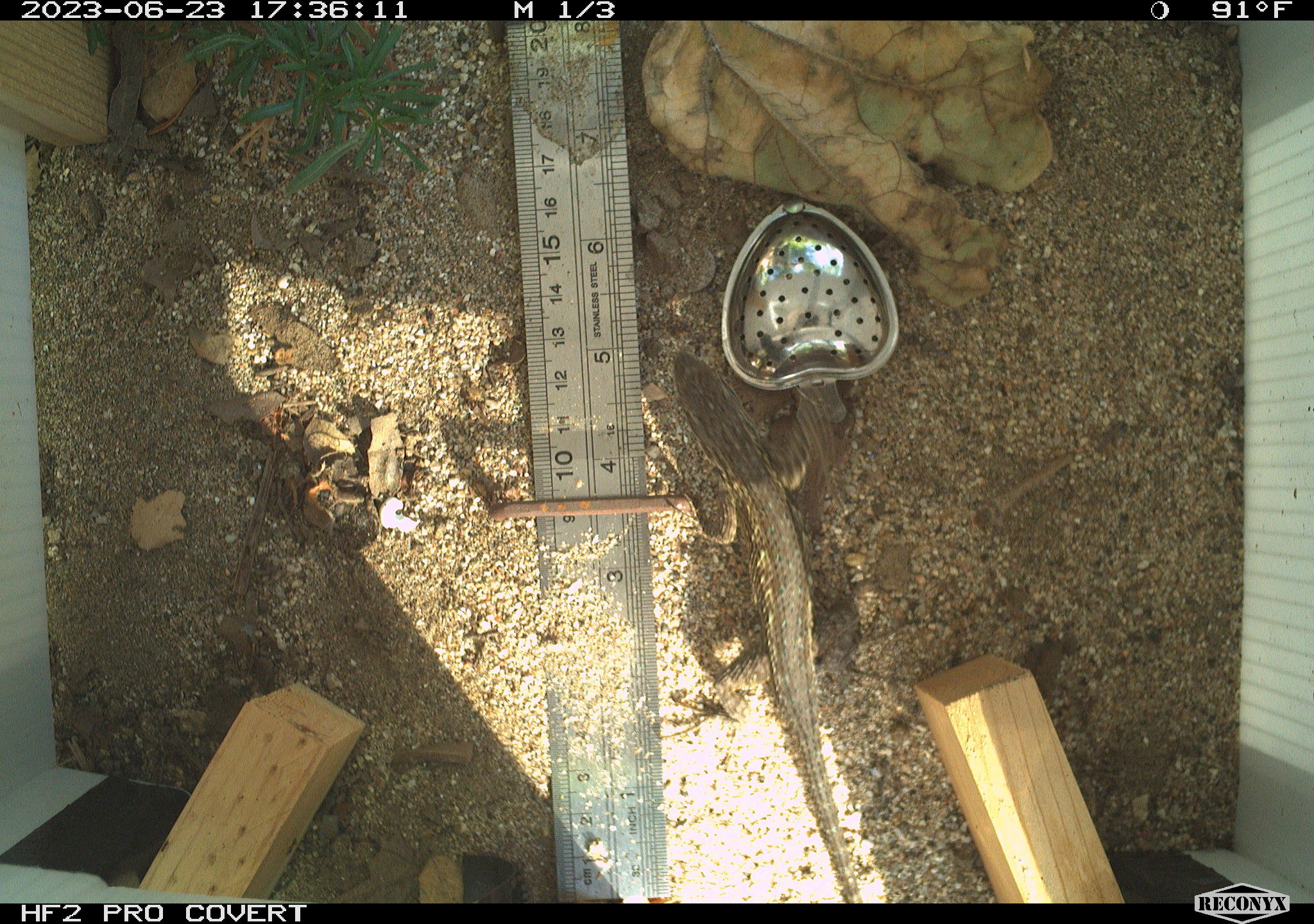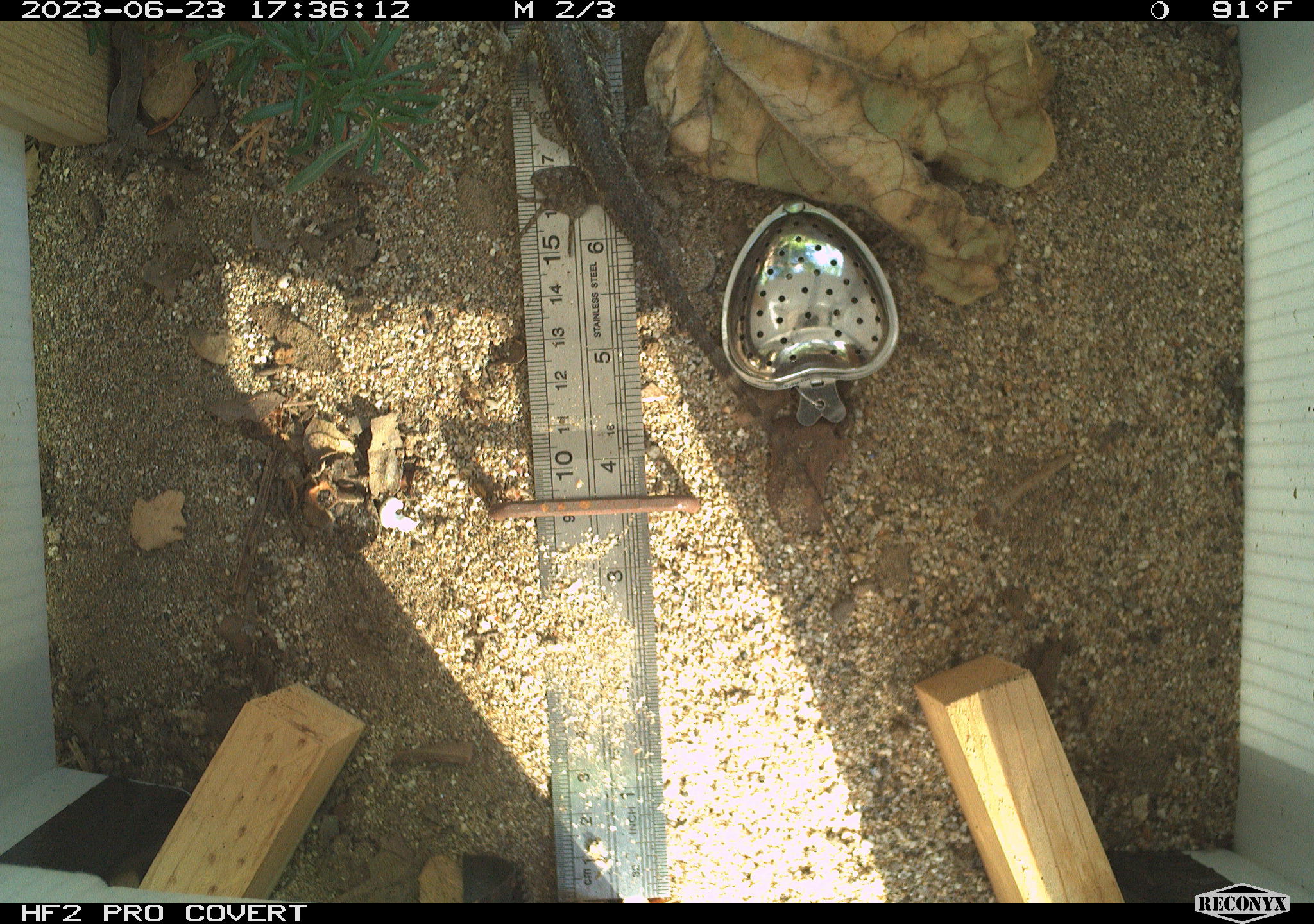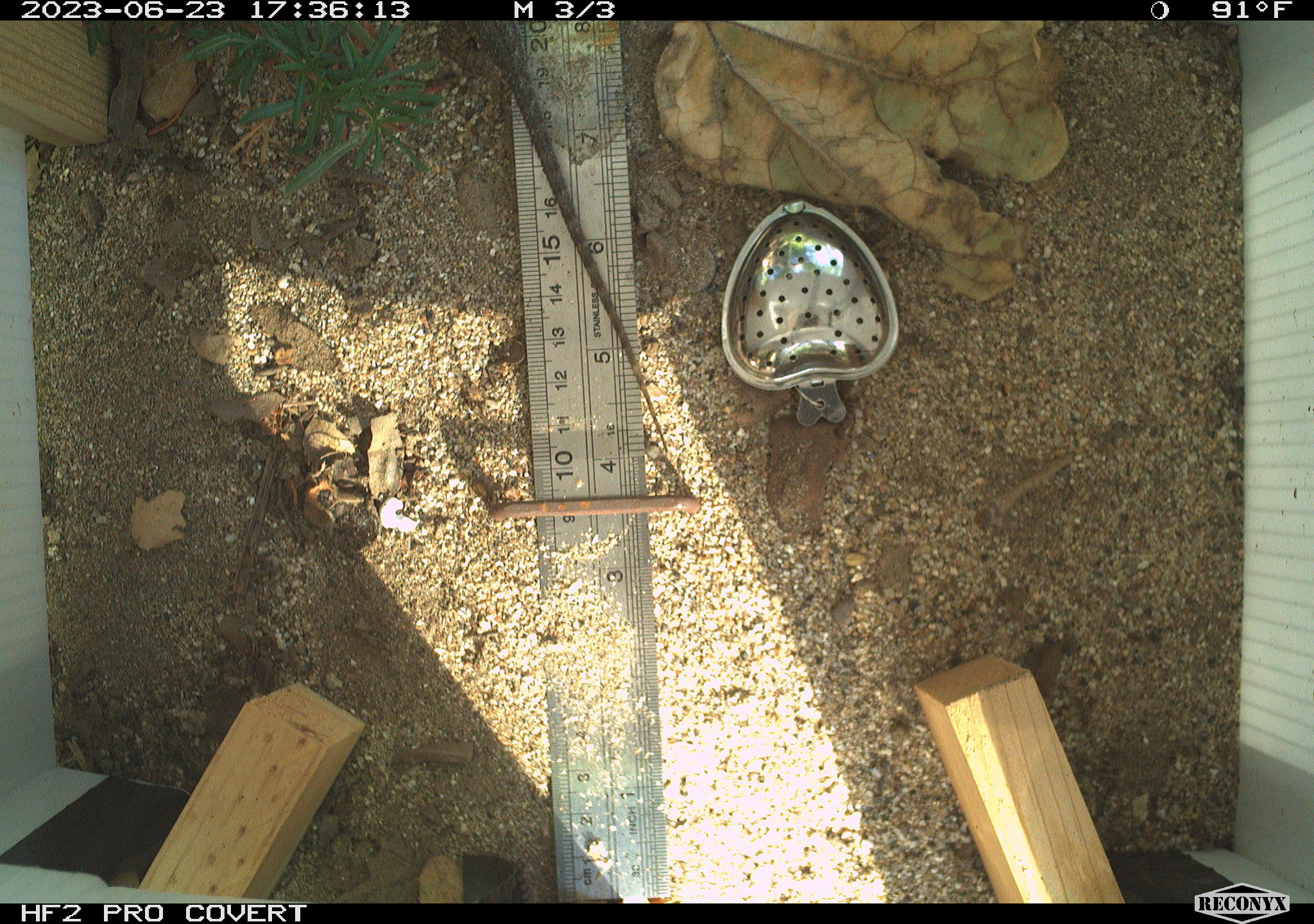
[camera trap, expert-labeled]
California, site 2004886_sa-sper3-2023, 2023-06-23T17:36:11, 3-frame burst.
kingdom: Animalia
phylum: Chordata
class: Reptilia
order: Squamata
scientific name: Squamata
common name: lizards and snakes